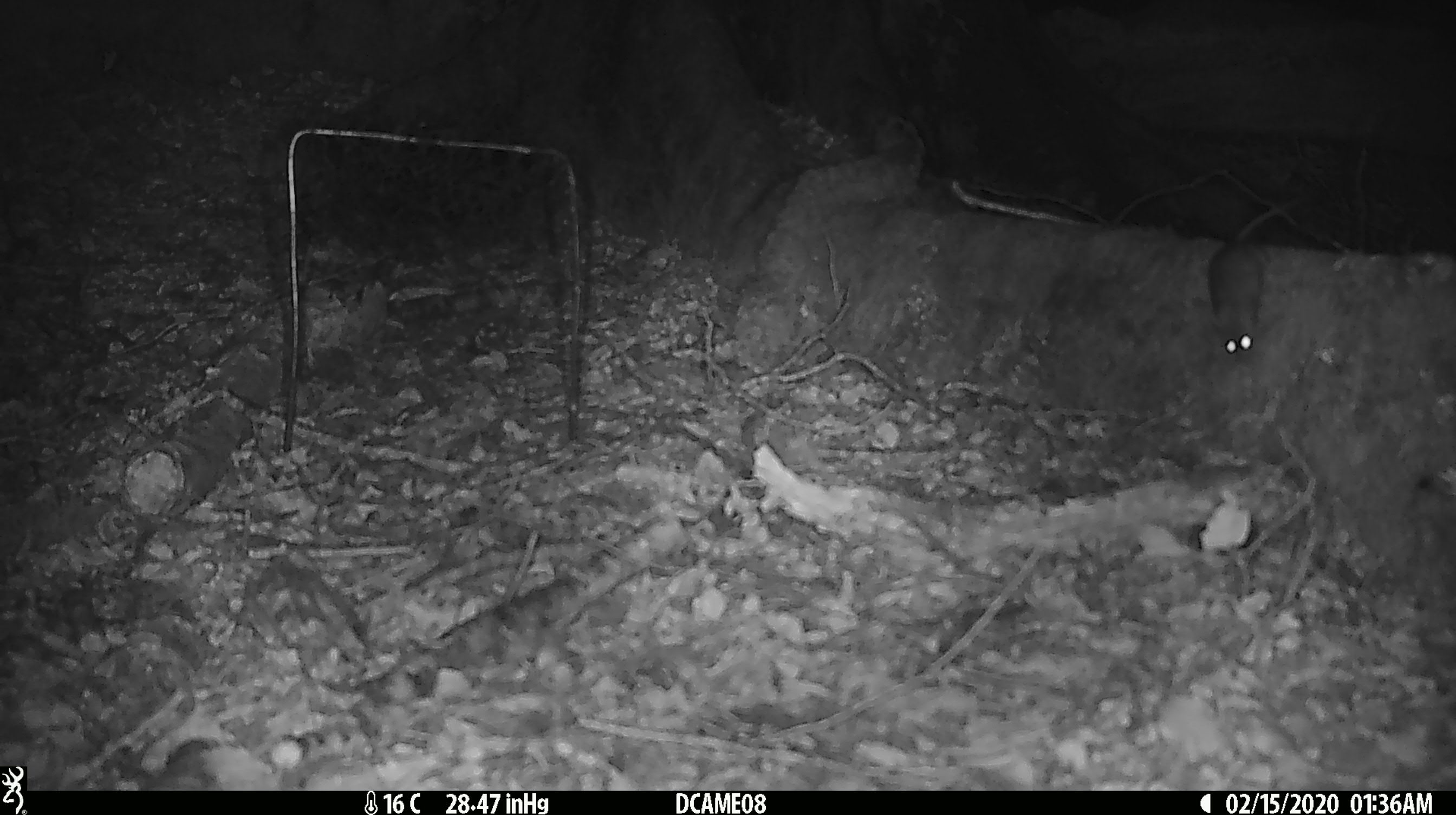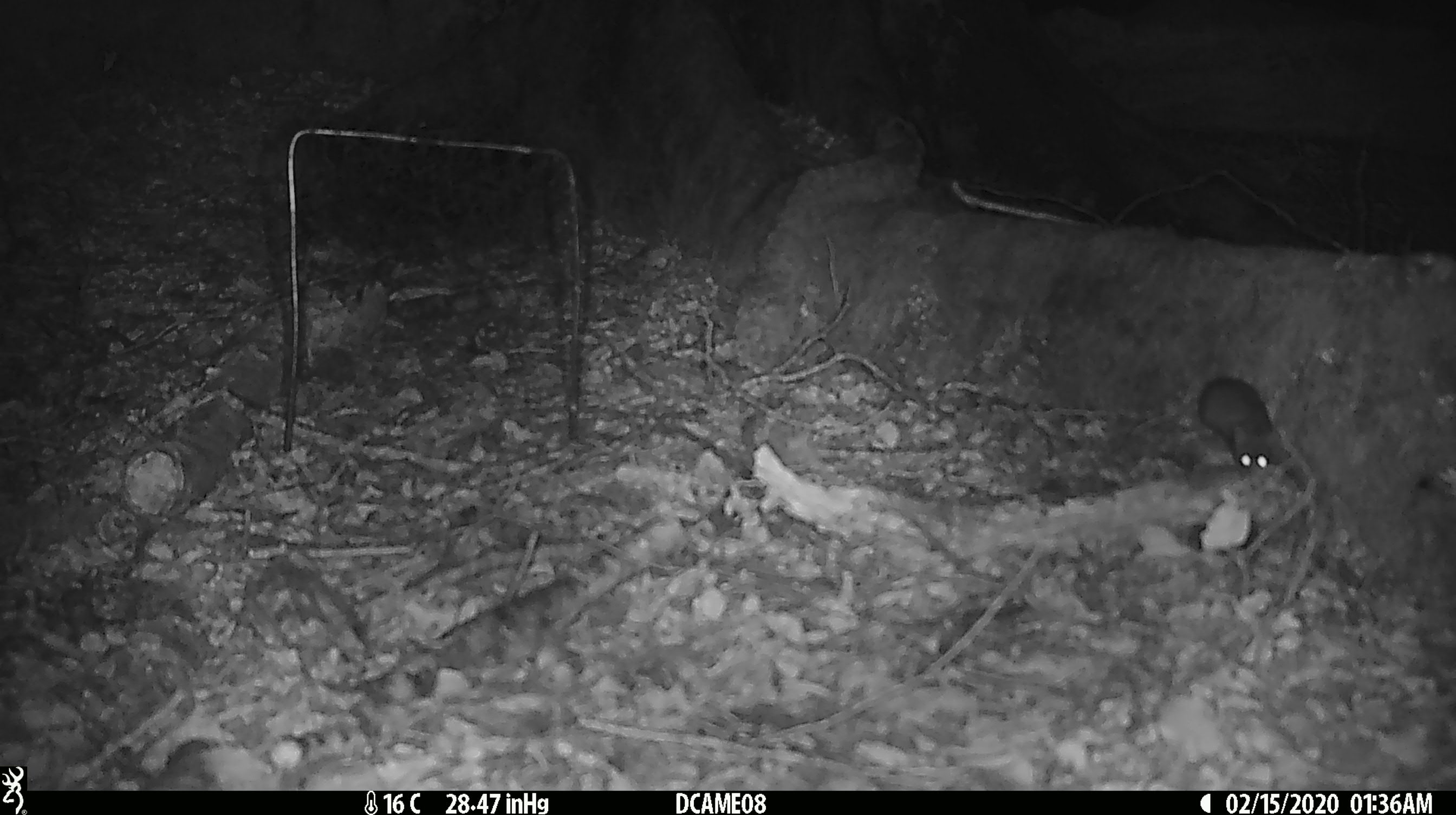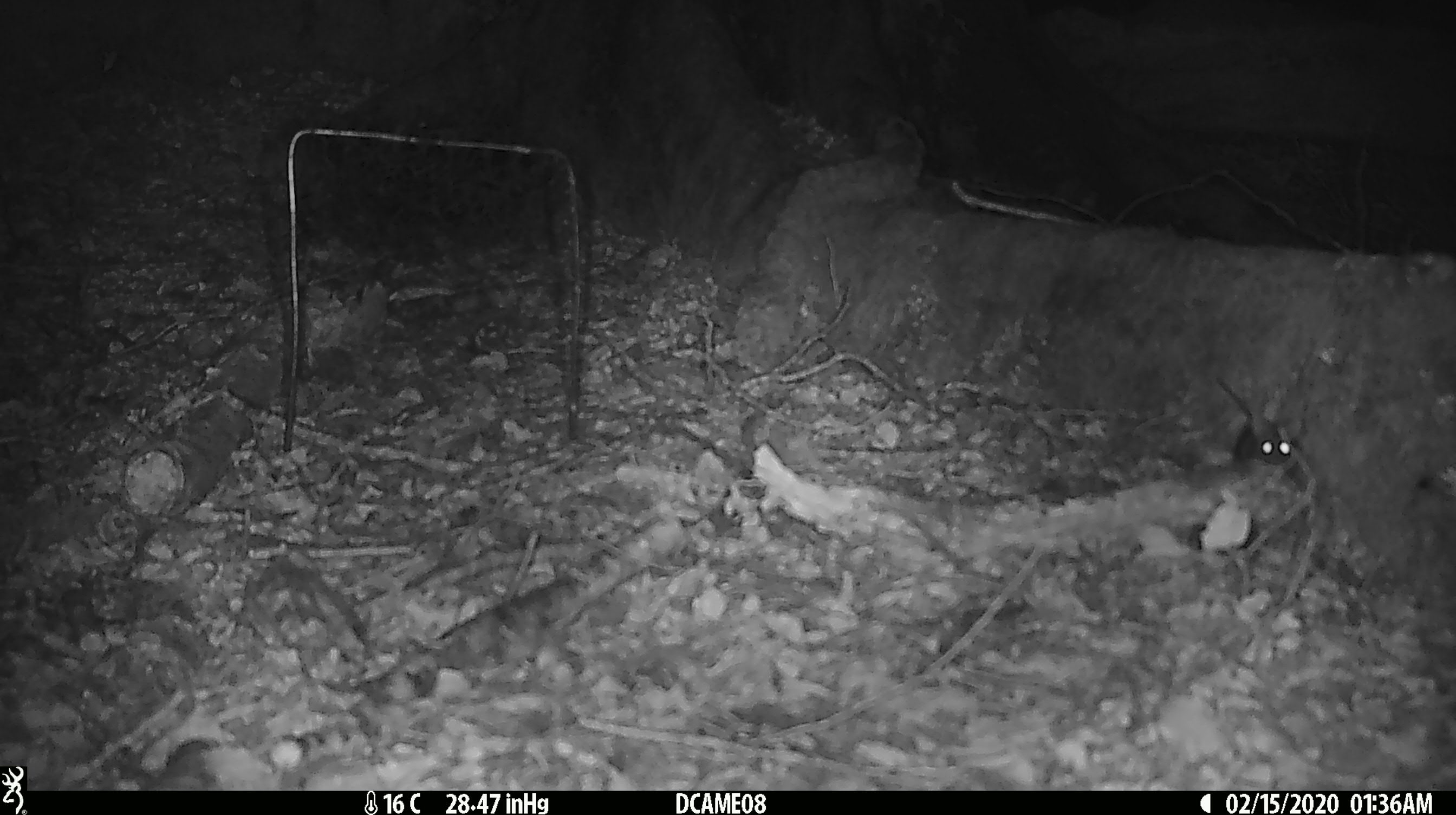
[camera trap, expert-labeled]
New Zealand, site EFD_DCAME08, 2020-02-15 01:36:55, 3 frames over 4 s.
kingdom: Animalia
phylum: Chordata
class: Mammalia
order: Rodentia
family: Muridae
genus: Mus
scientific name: Mus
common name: mouse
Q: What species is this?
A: Mouse (Mus).